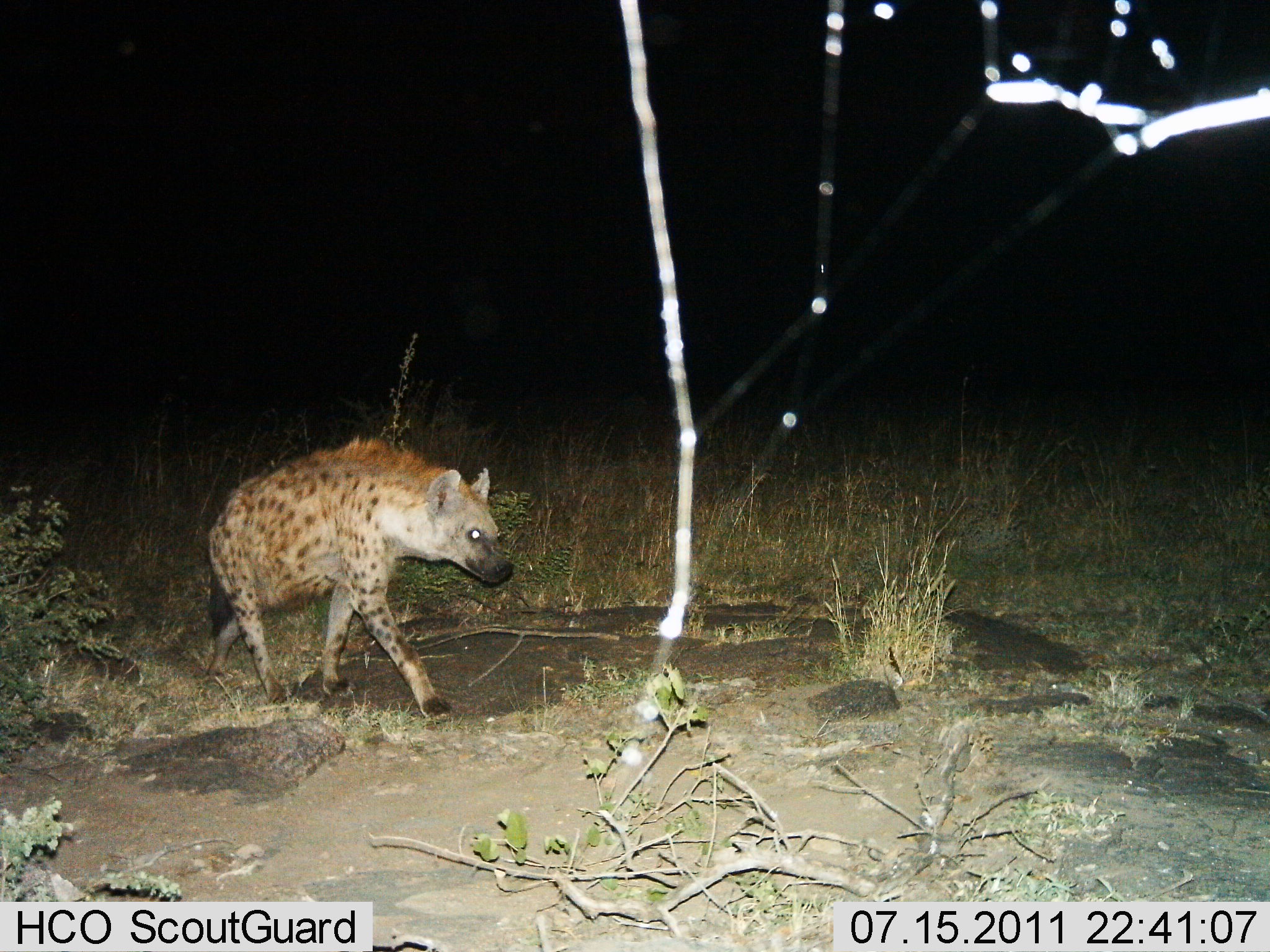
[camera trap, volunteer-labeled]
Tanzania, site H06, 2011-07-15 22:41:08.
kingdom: Animalia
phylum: Chordata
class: Mammalia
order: Carnivora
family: Hyaenidae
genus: Crocuta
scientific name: Crocuta crocuta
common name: spotted hyena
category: hyenaspotted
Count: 1.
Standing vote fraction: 7%.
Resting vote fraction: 0%.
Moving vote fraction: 93%.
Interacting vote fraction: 0%.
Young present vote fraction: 0%.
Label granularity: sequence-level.